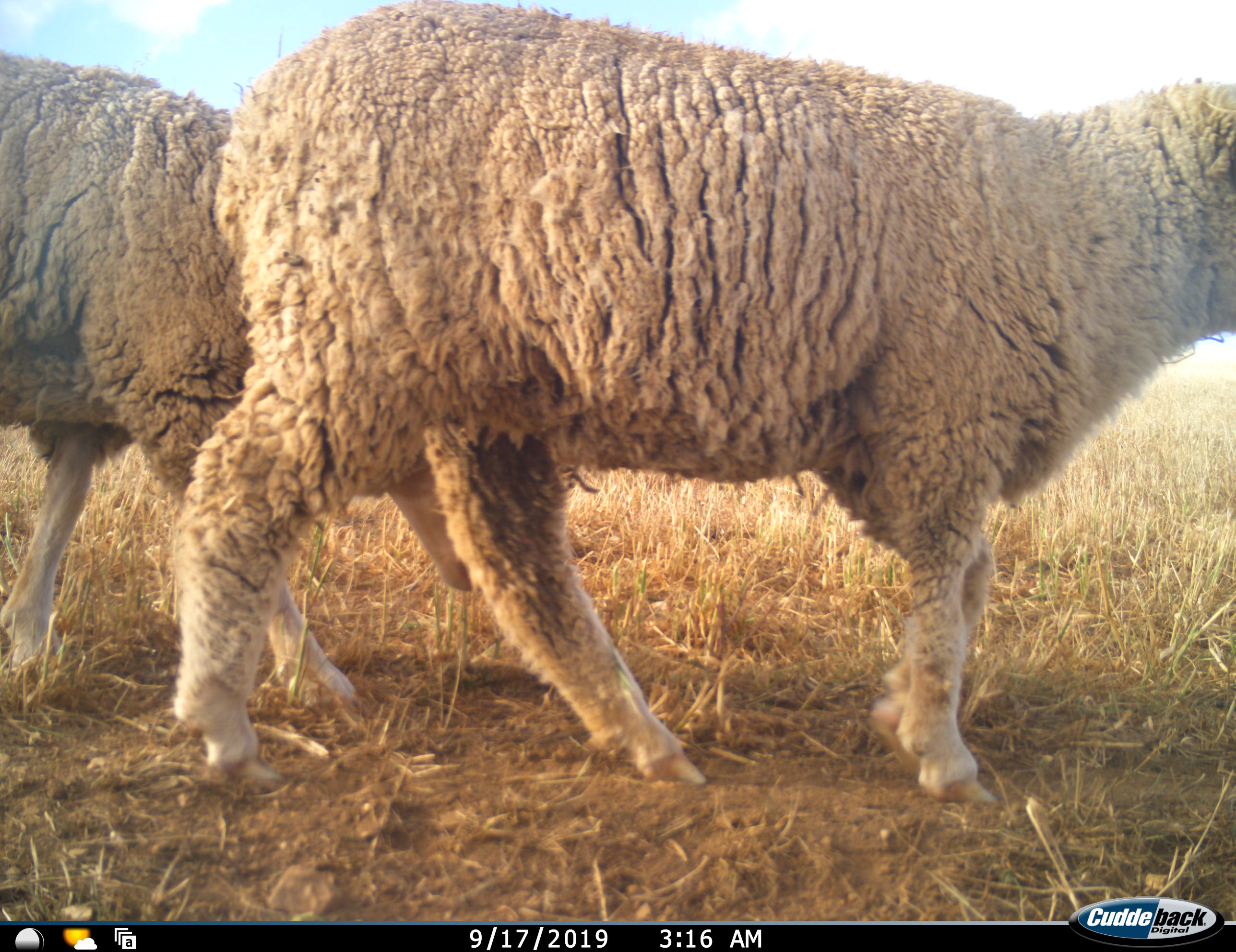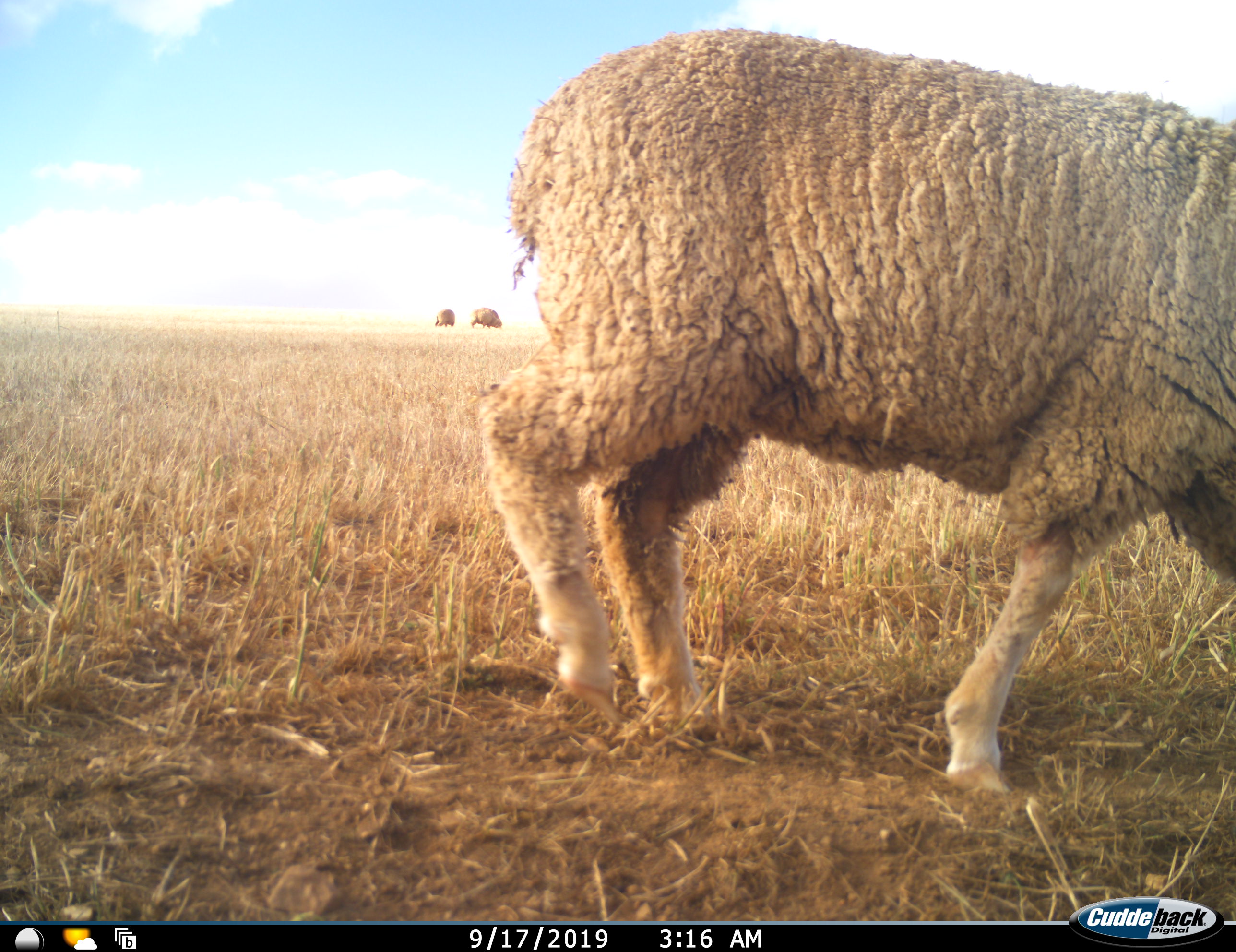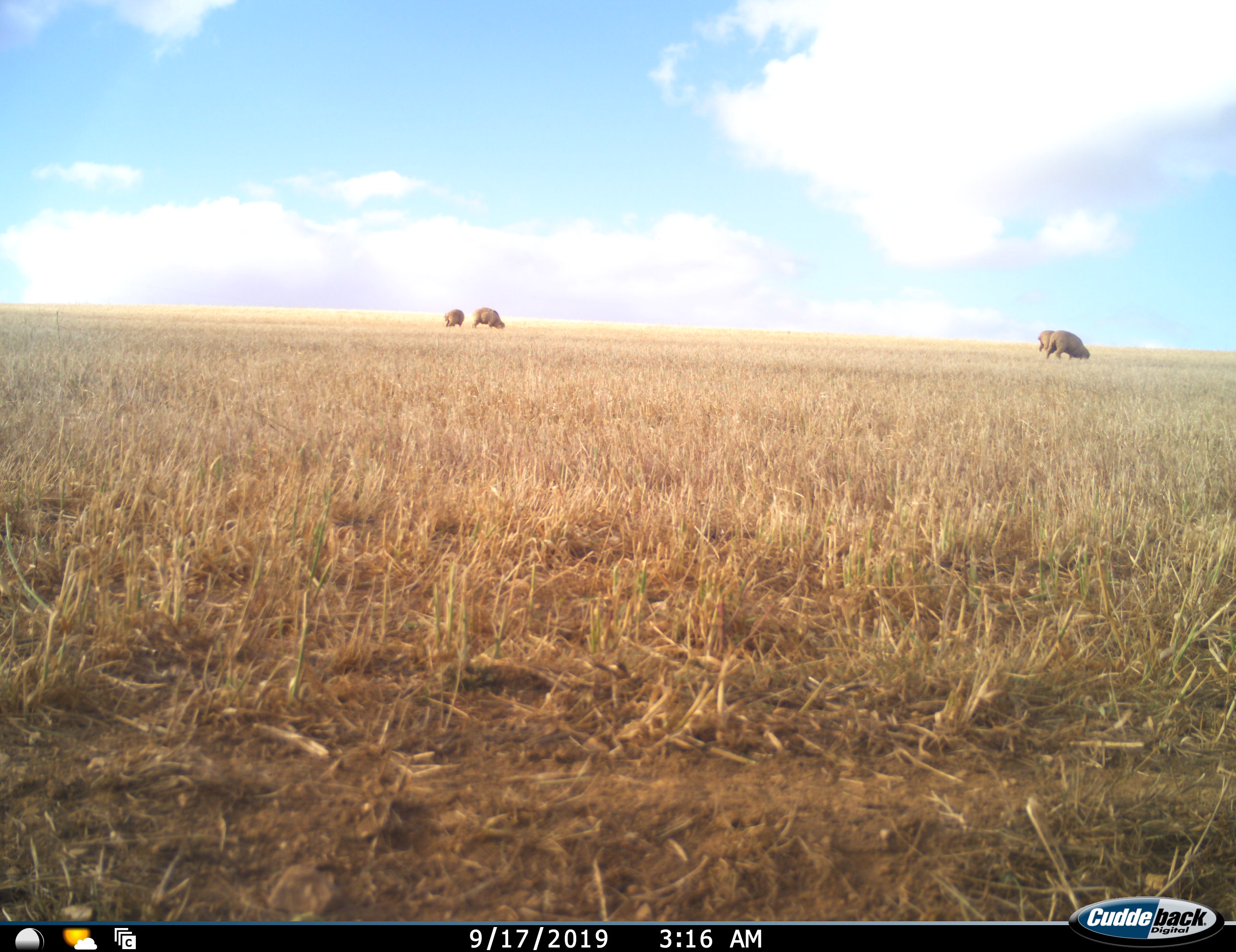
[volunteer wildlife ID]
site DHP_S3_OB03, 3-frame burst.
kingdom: Animalia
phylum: Chordata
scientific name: Vertebrata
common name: domestic animal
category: domesticanimal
Domesticanimal (domestic animal) (Vertebrata), count 6. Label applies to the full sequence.